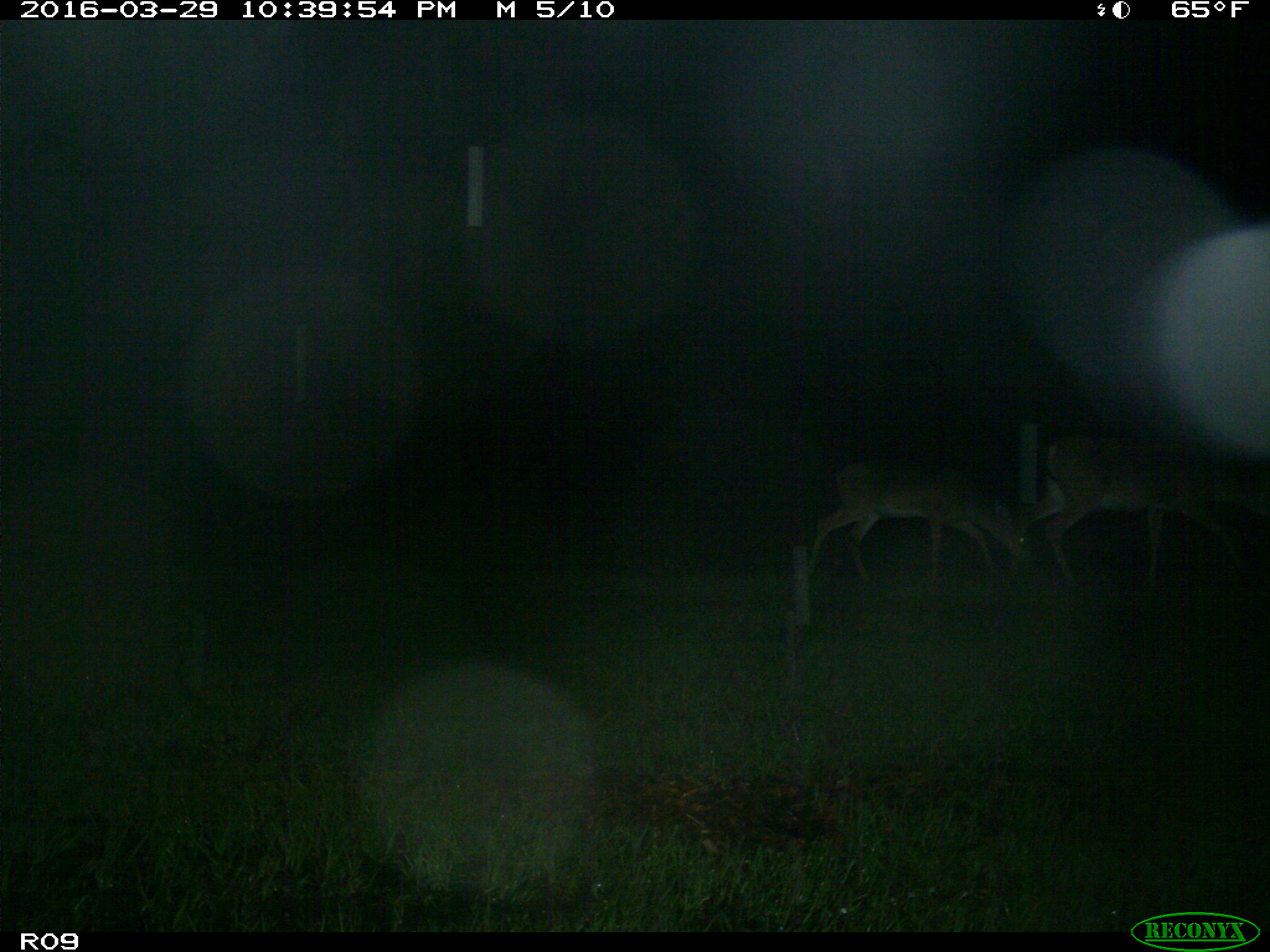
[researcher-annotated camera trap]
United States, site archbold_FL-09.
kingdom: Animalia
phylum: Chordata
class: Mammalia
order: Artiodactyla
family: Cervidae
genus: Odocoileus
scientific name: Odocoileus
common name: deer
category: unidentified deer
Unidentified deer (deer) (Odocoileus).